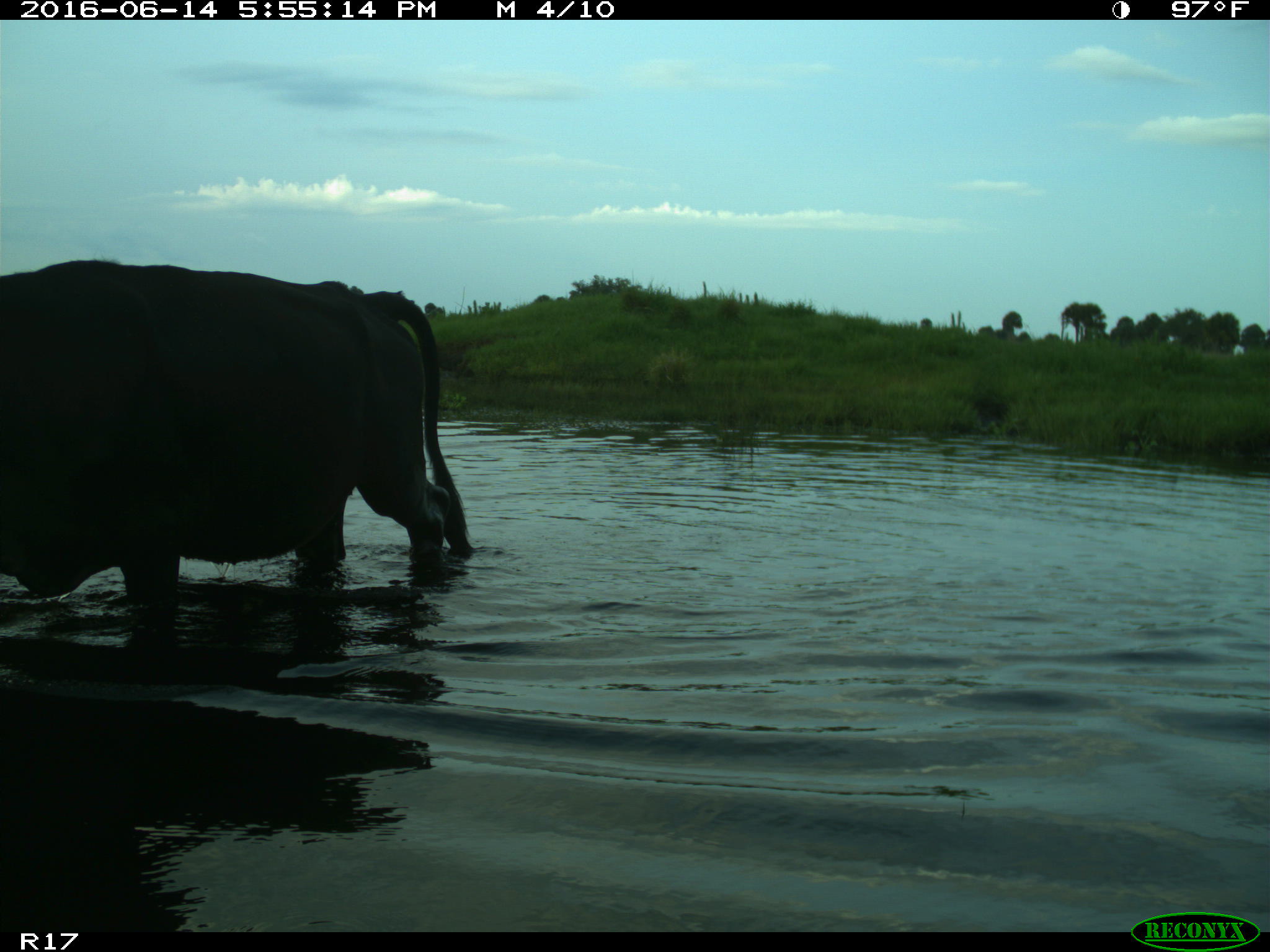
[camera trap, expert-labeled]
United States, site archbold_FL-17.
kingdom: Animalia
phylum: Chordata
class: Mammalia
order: Artiodactyla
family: Bovidae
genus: Bos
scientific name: Bos taurus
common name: domestic cow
Bos taurus (domestic cow).